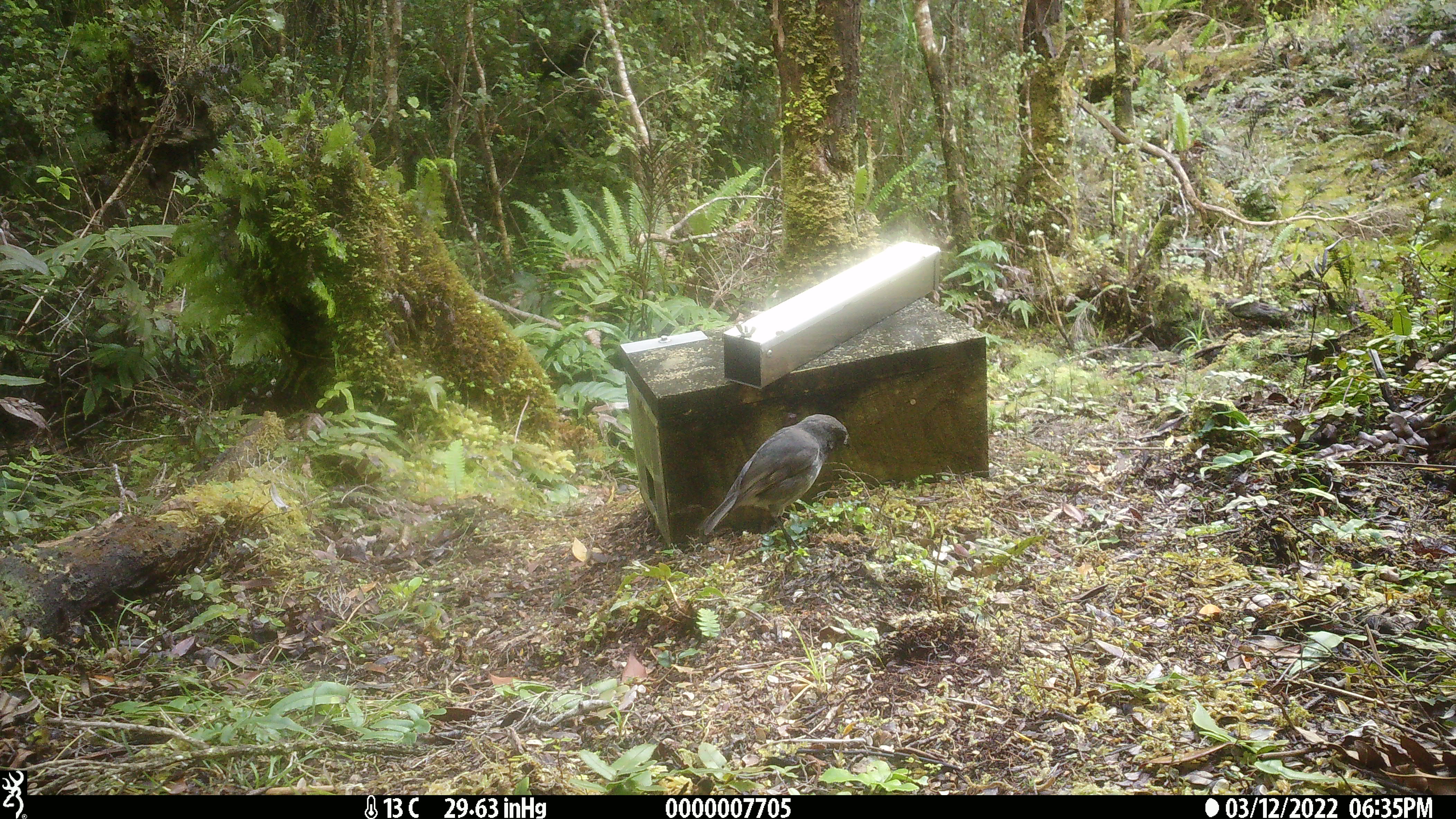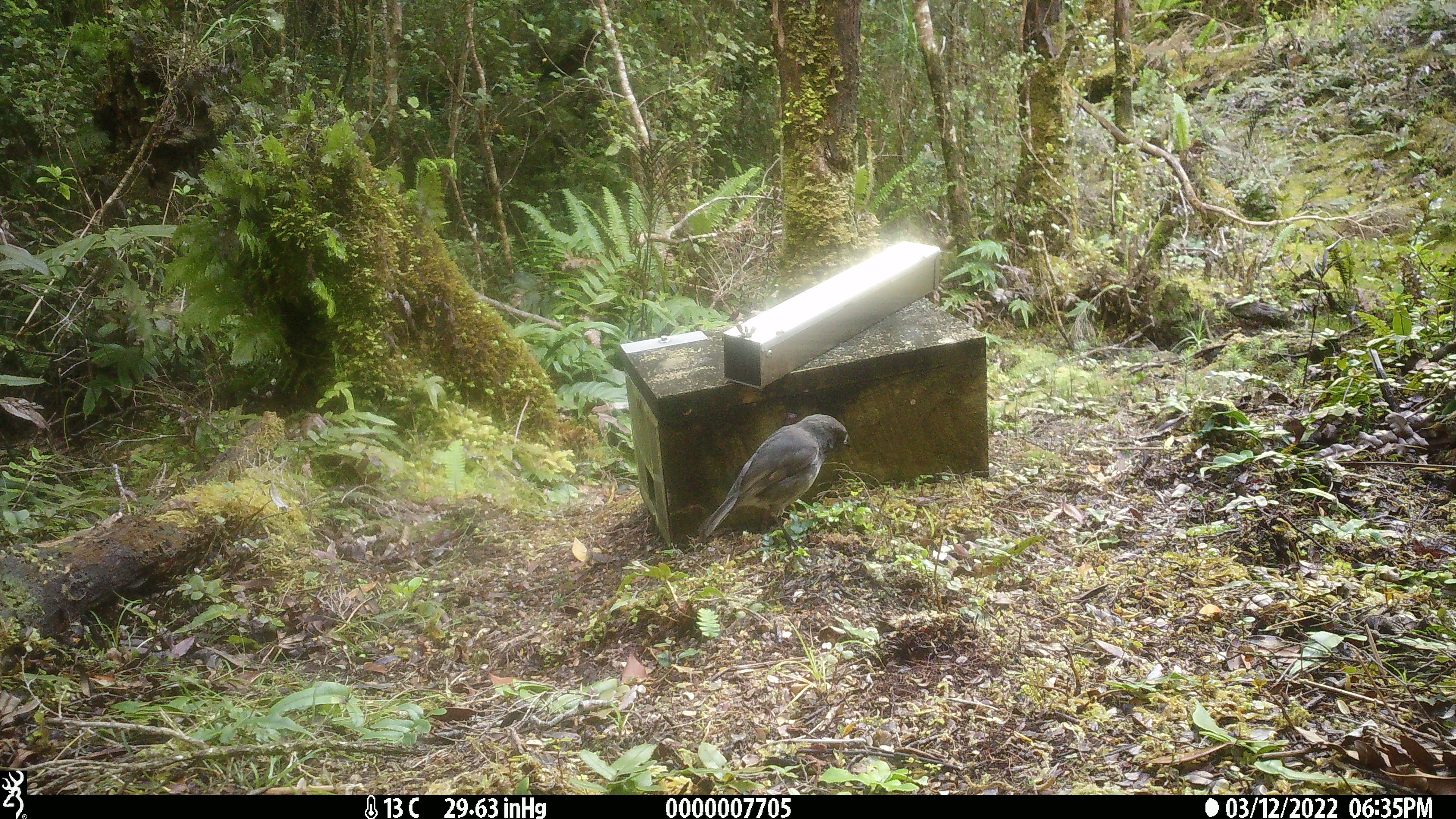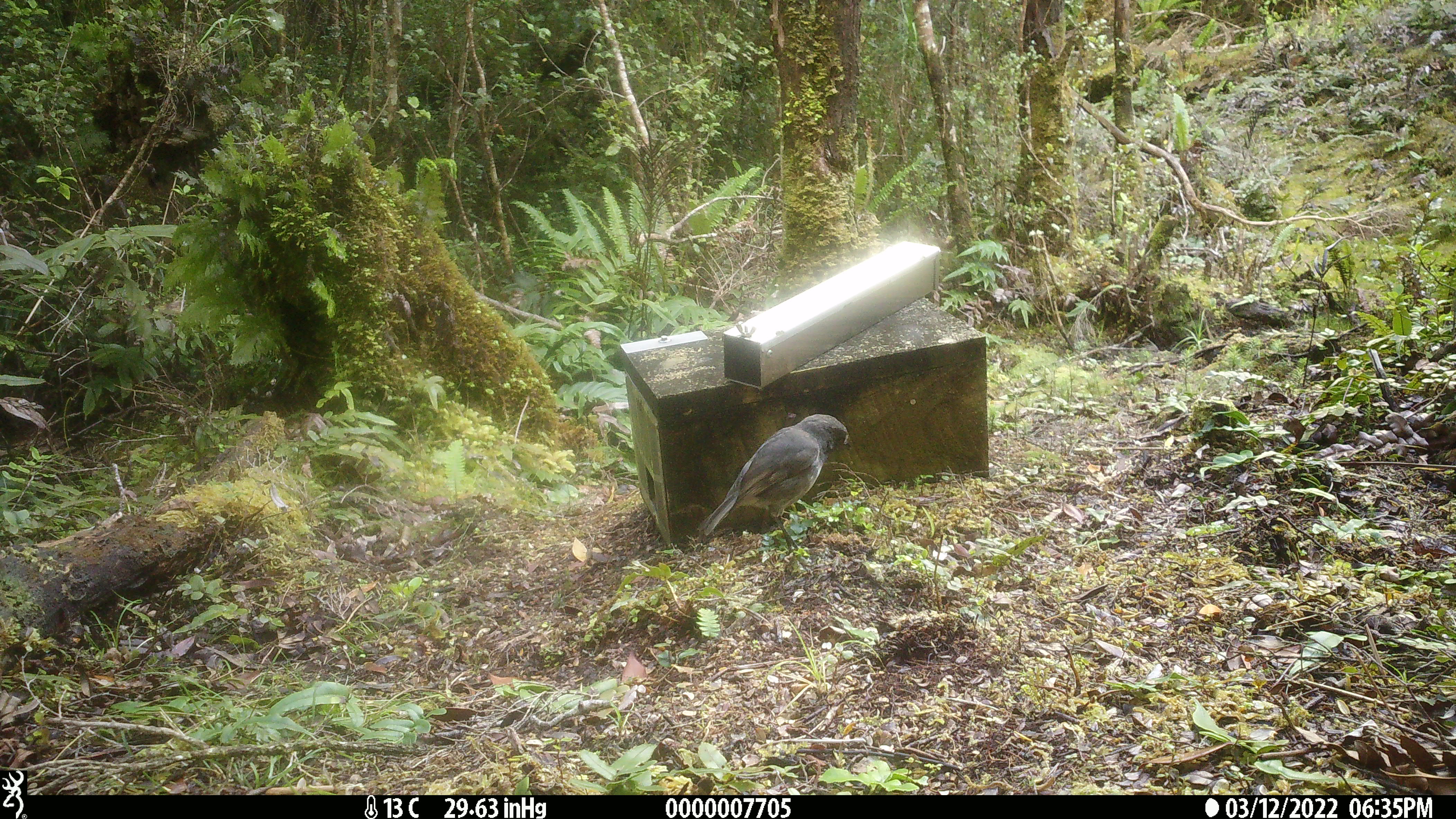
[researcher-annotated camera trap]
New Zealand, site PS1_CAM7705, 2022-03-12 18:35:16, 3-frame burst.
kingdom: Animalia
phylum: Chordata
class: Aves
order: Passeriformes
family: Petroicidae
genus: Petroica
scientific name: Petroica australis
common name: new zealand robin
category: robin